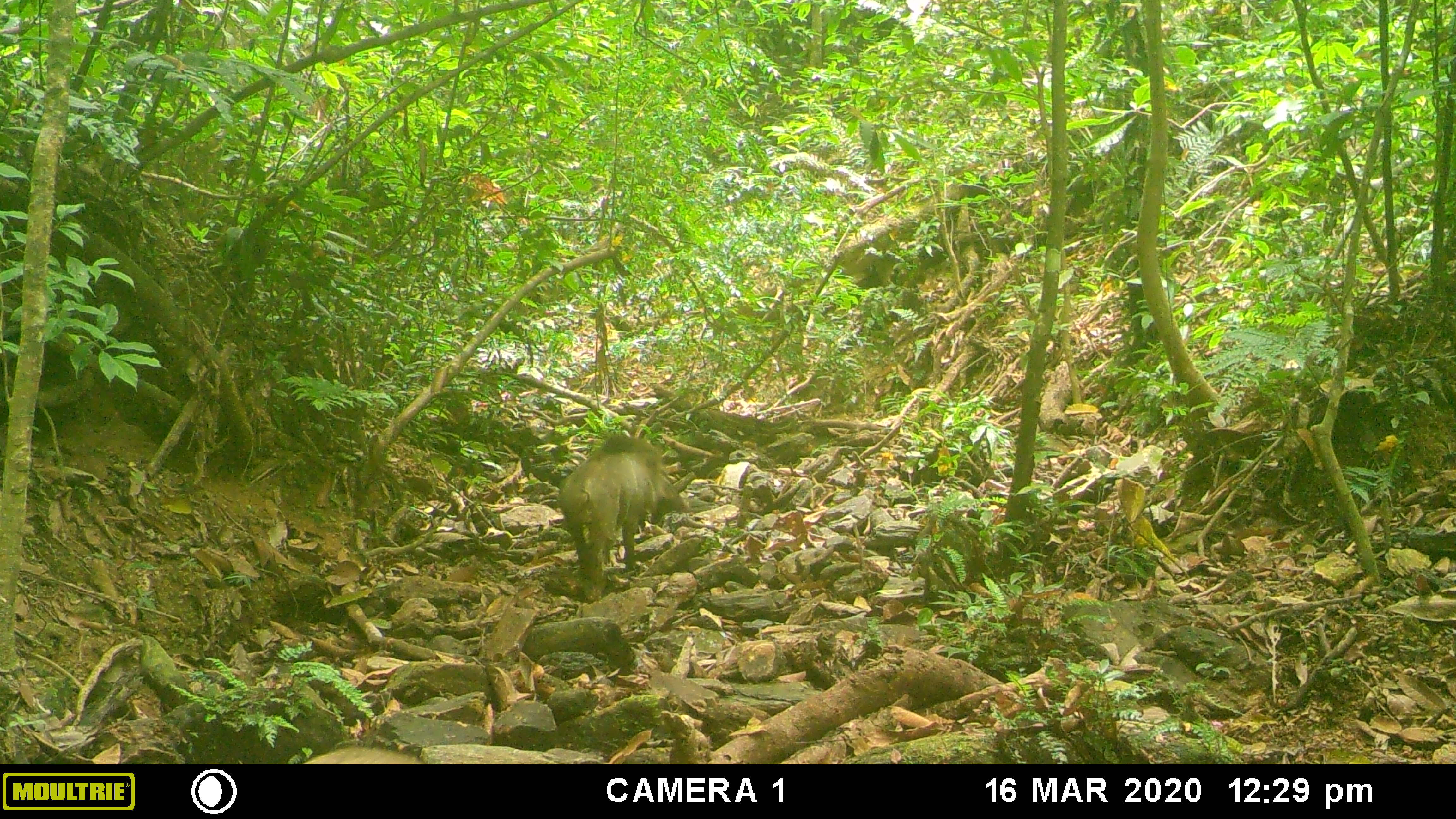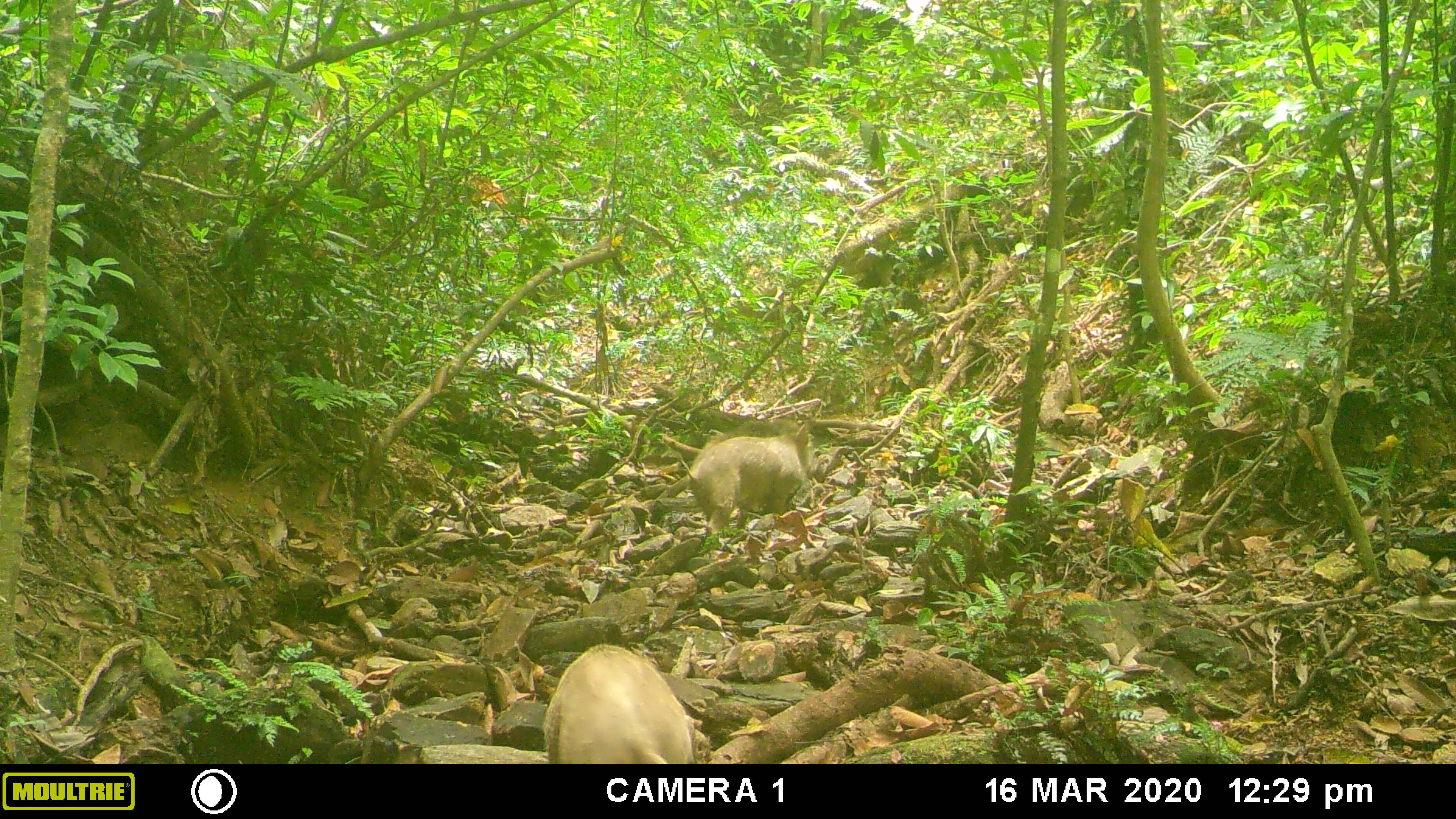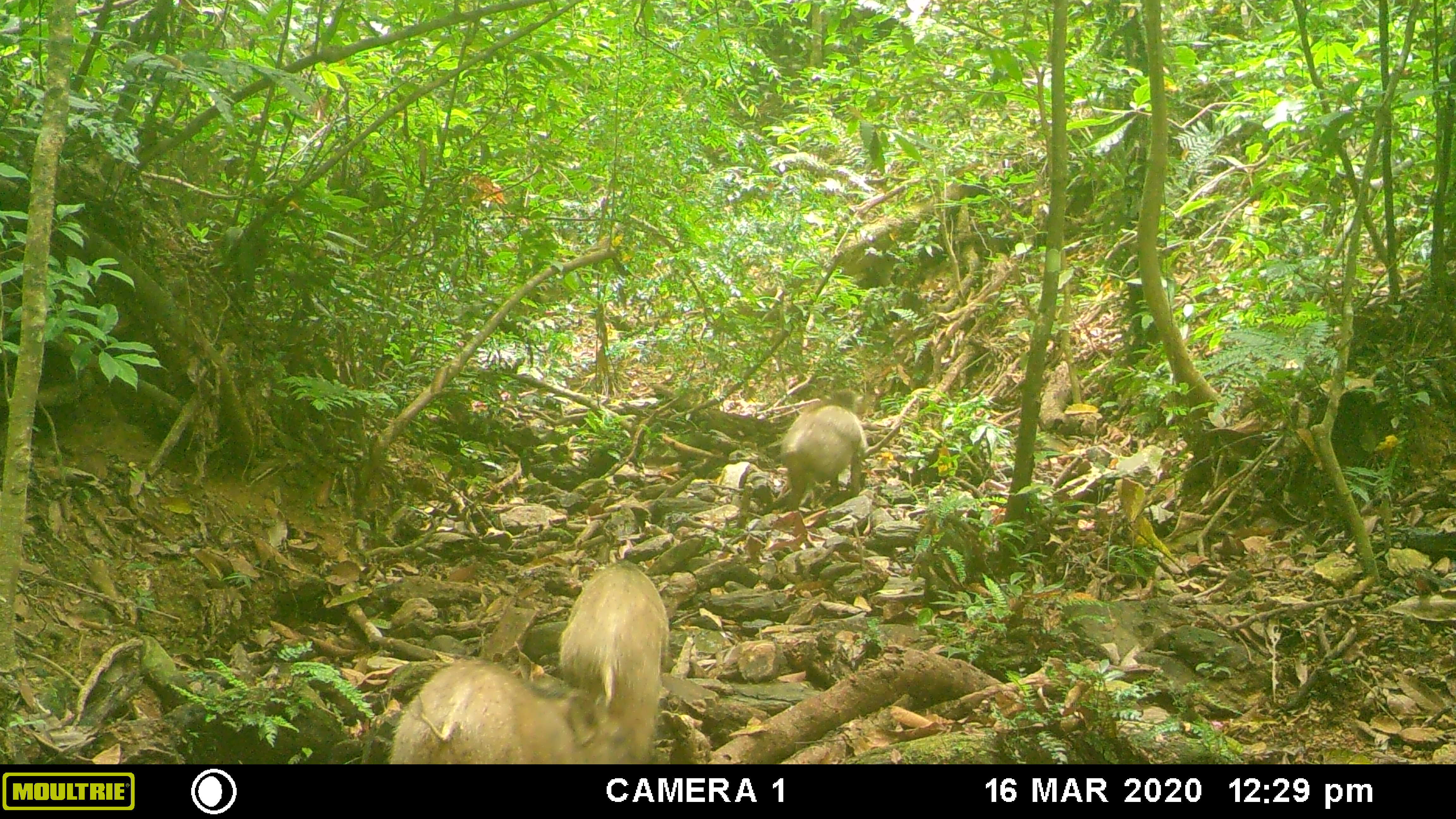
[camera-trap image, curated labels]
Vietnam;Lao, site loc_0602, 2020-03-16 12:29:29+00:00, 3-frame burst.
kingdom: Animalia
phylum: Chordata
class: Mammalia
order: Artiodactyla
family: Suidae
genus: Sus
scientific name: Sus scrofa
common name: eurasian wild pig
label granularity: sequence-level